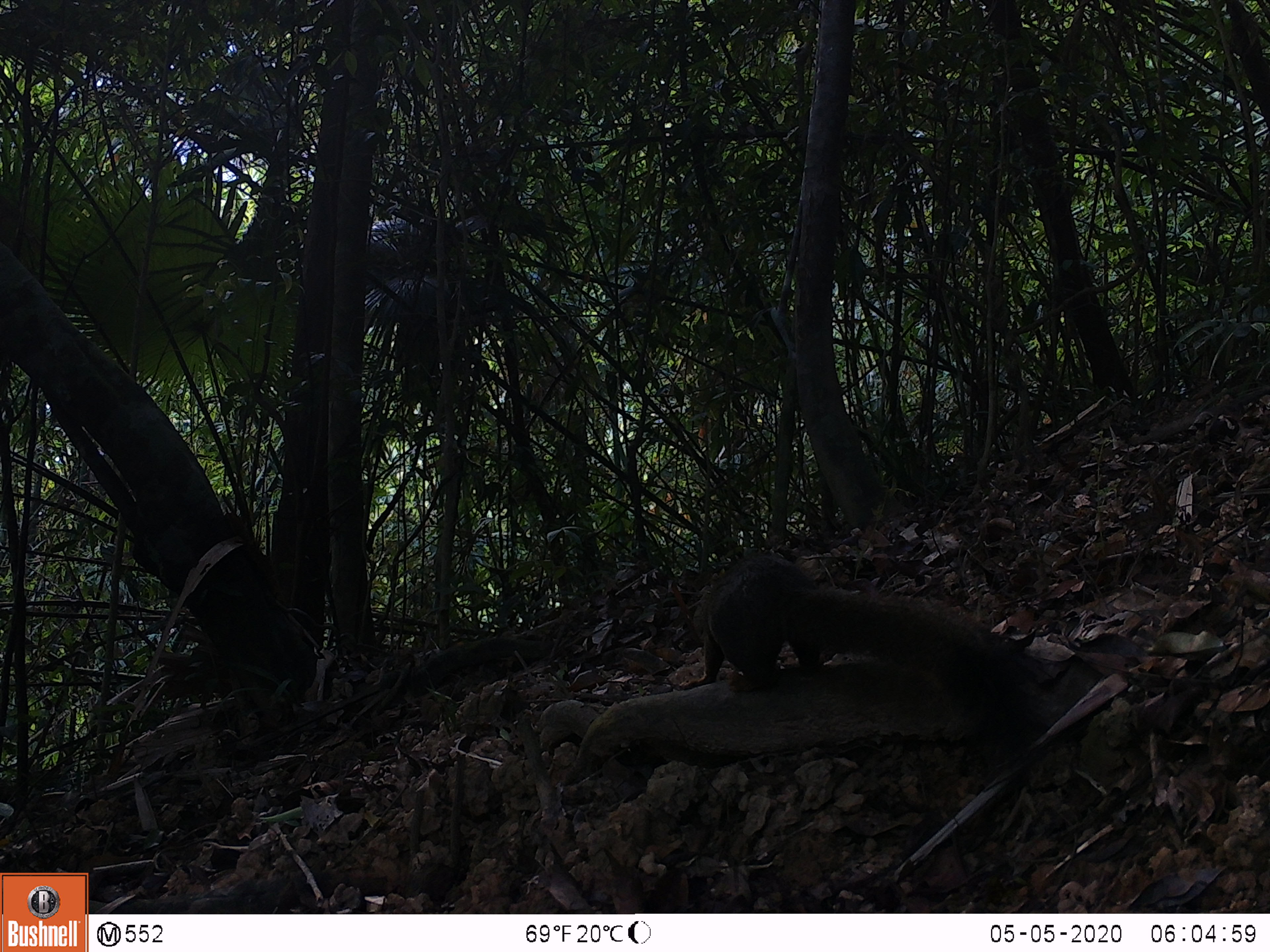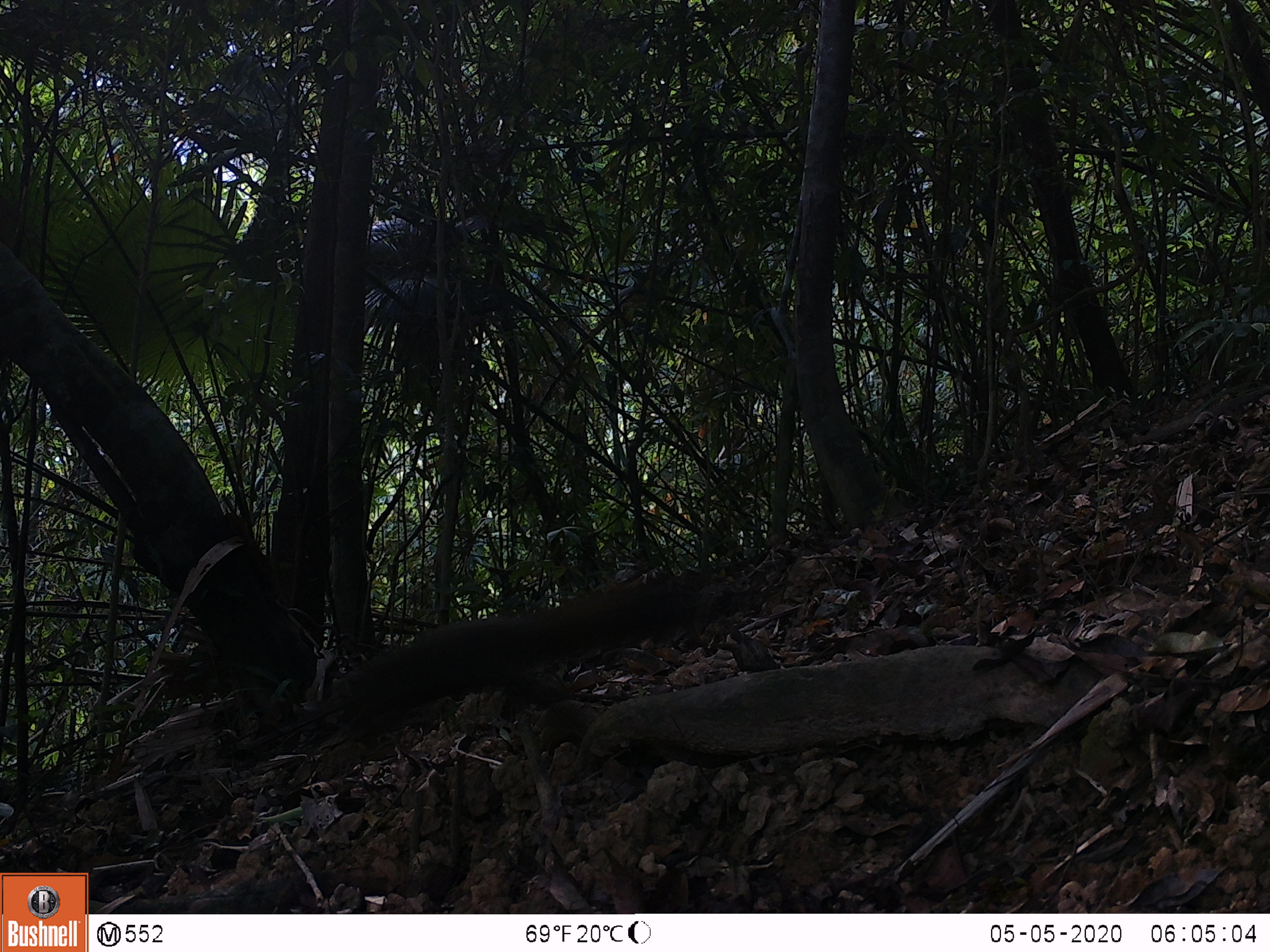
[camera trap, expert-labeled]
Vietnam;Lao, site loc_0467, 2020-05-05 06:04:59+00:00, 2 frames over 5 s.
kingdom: Animalia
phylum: Chordata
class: Mammalia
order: Rodentia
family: Sciuridae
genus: Callosciurus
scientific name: Callosciurus erythraeus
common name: pallas's squirrel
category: pallass squirrel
Pallass squirrel (pallas's squirrel) (Callosciurus erythraeus). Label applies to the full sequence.